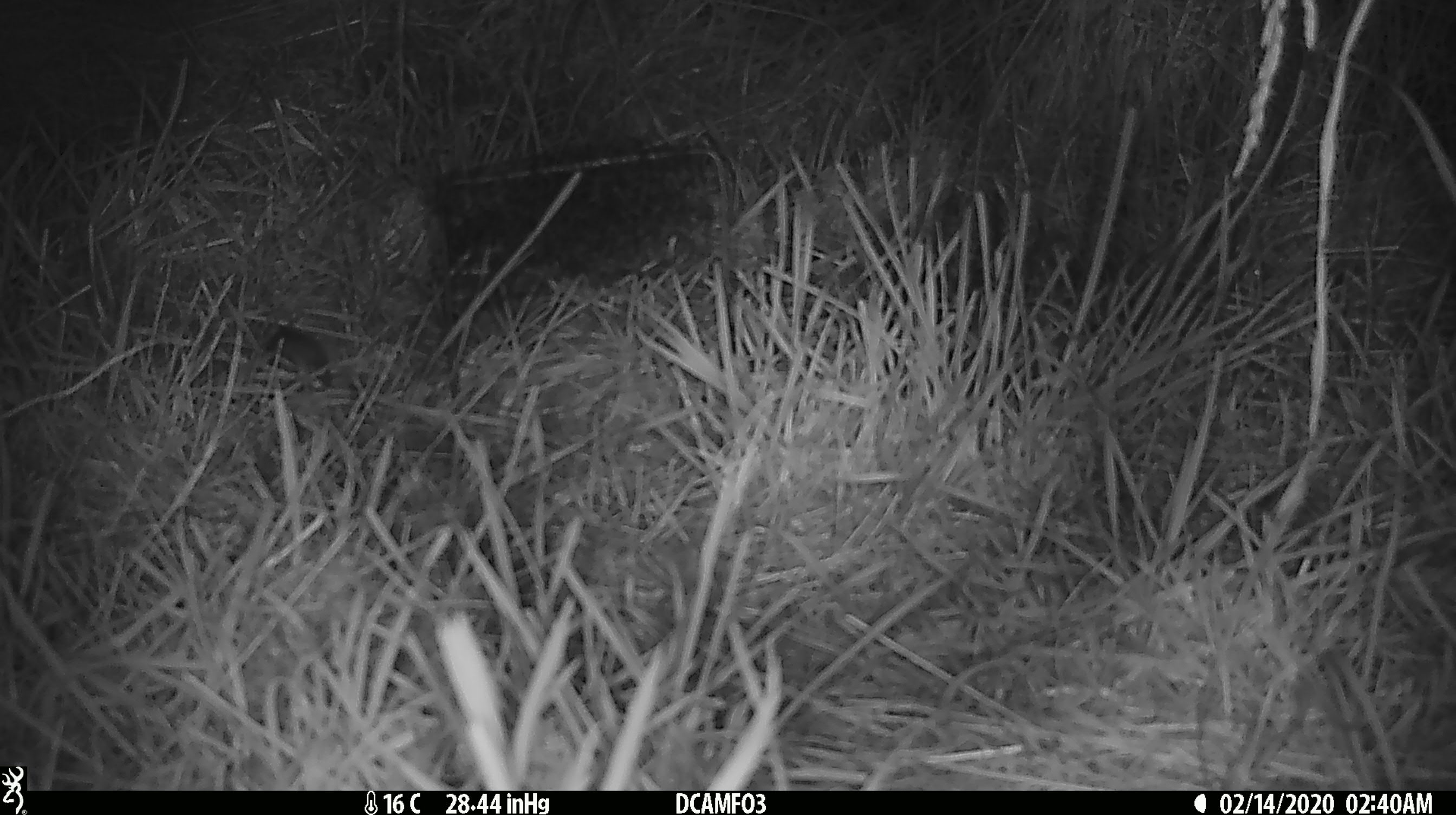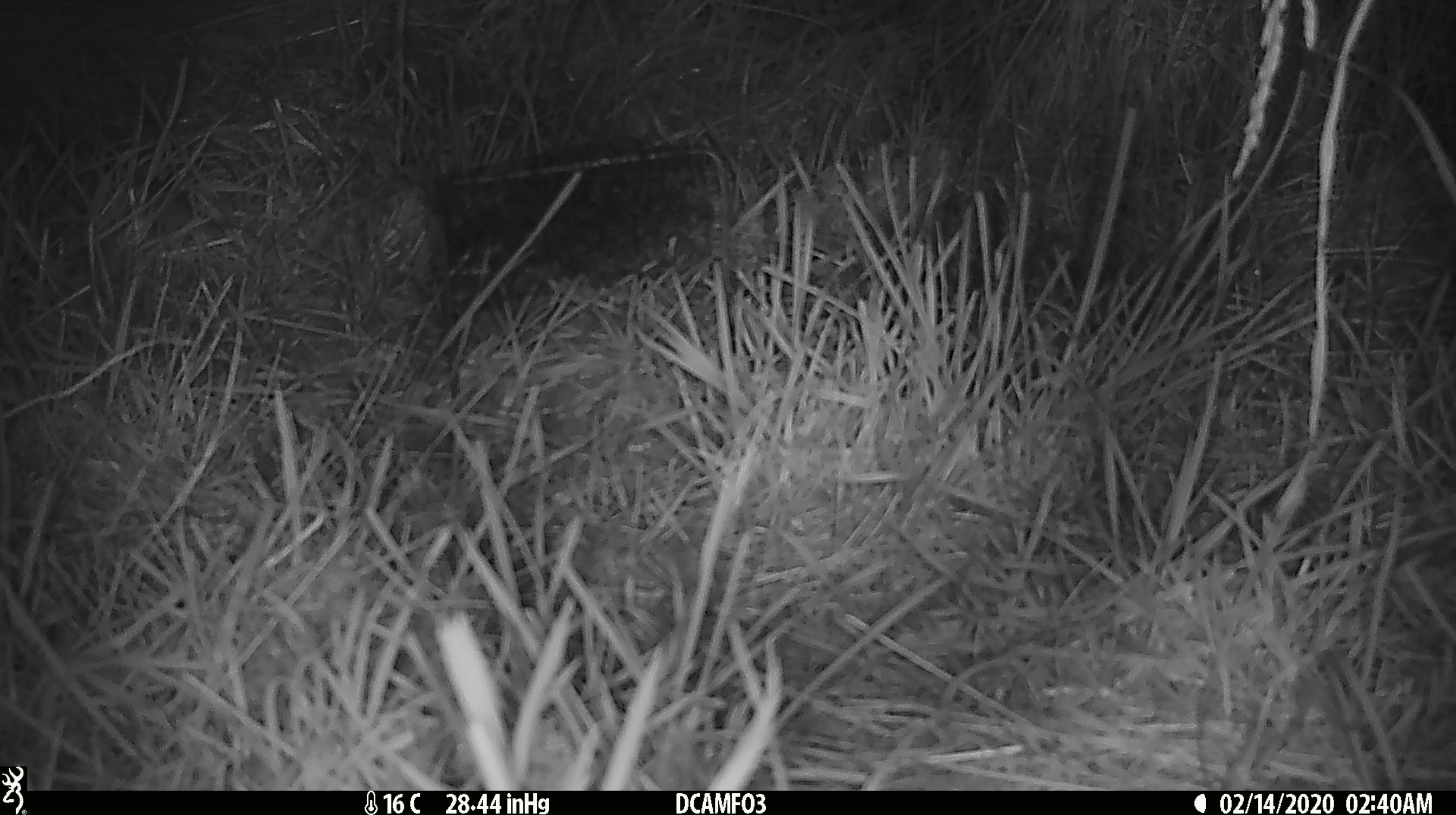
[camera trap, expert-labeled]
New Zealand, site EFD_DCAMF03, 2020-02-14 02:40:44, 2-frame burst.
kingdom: Animalia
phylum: Chordata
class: Mammalia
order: Rodentia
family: Muridae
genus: Mus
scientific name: Mus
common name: mouse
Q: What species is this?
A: Mouse (Mus).